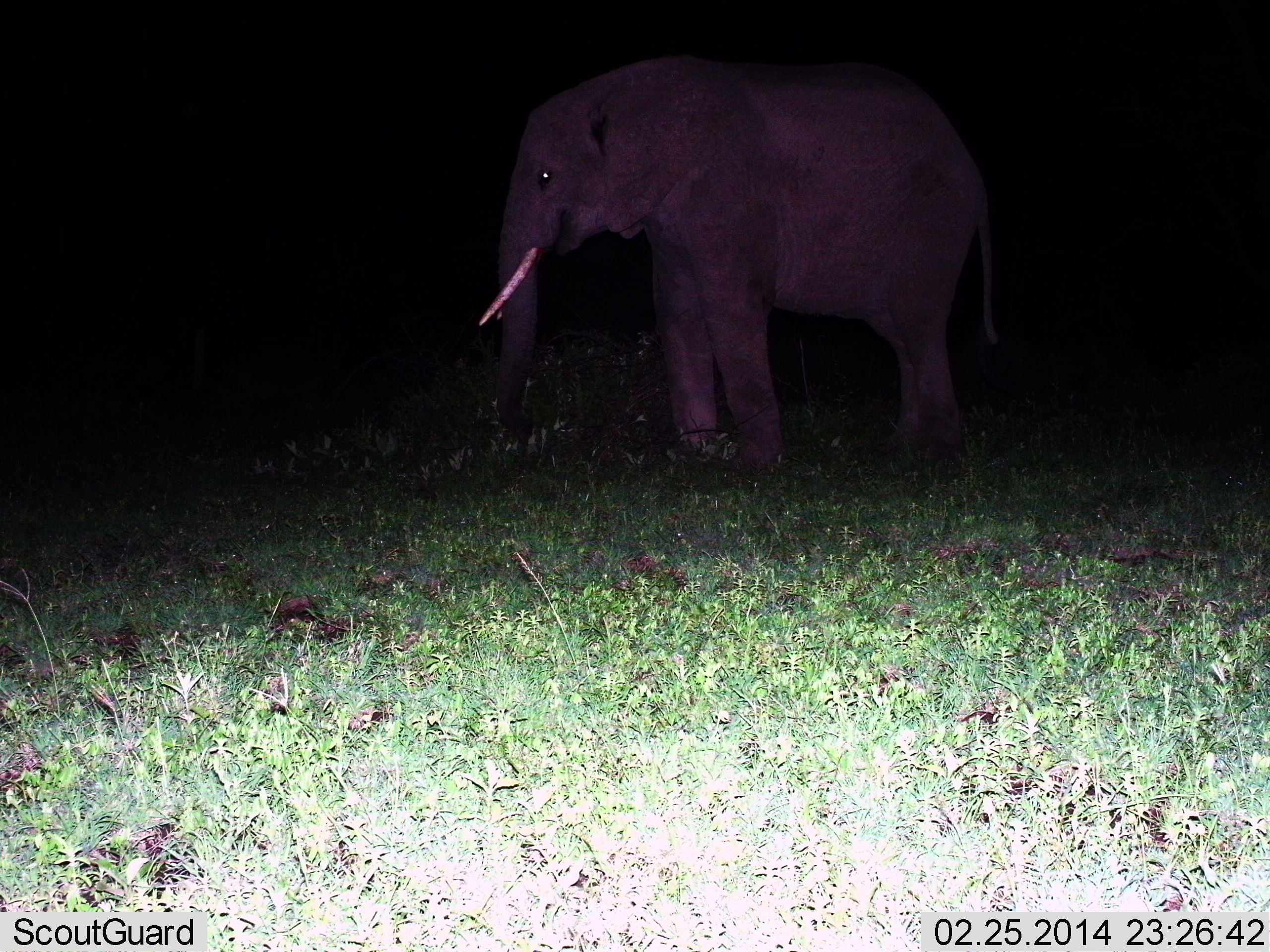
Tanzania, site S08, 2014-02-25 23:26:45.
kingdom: Animalia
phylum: Chordata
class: Mammalia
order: Proboscidea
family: Elephantidae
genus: Loxodonta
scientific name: Loxodonta africana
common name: african bush elephant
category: elephant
Elephant (african bush elephant) (Loxodonta africana), count 1. Behavior (volunteer vote fractions): standing 100%, resting 0%, moving 0%, interacting 0%. Young present (vote fraction): 10%. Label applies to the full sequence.